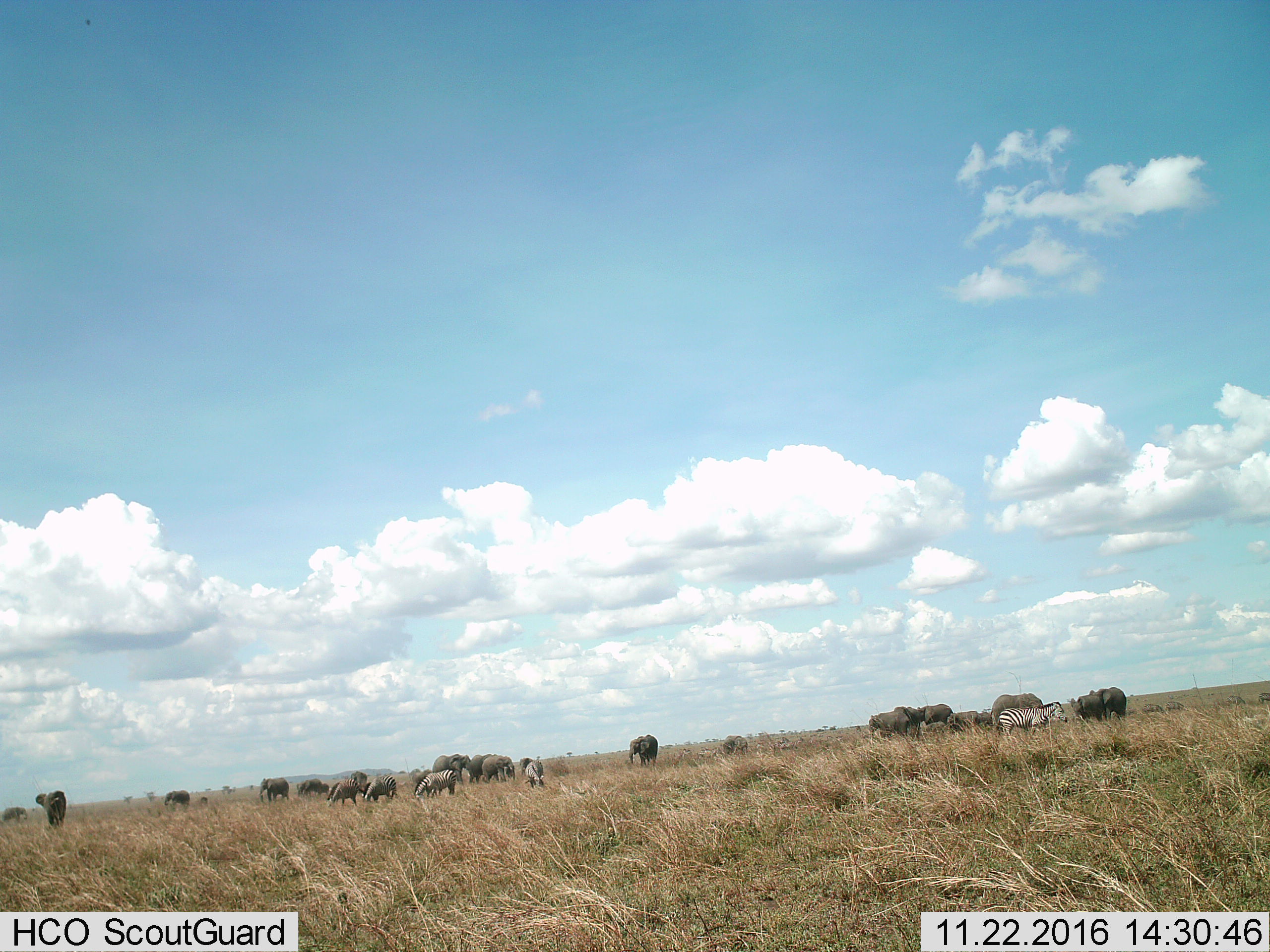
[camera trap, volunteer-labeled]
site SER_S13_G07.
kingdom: Animalia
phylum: Chordata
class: Mammalia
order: Proboscidea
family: Elephantidae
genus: Loxodonta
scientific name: Loxodonta africana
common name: african bush elephant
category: elephant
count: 11-50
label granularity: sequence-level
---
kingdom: Animalia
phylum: Chordata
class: Mammalia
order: Perissodactyla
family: Equidae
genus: Equus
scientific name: Equus quagga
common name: plains zebra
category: zebraplains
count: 5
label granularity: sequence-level